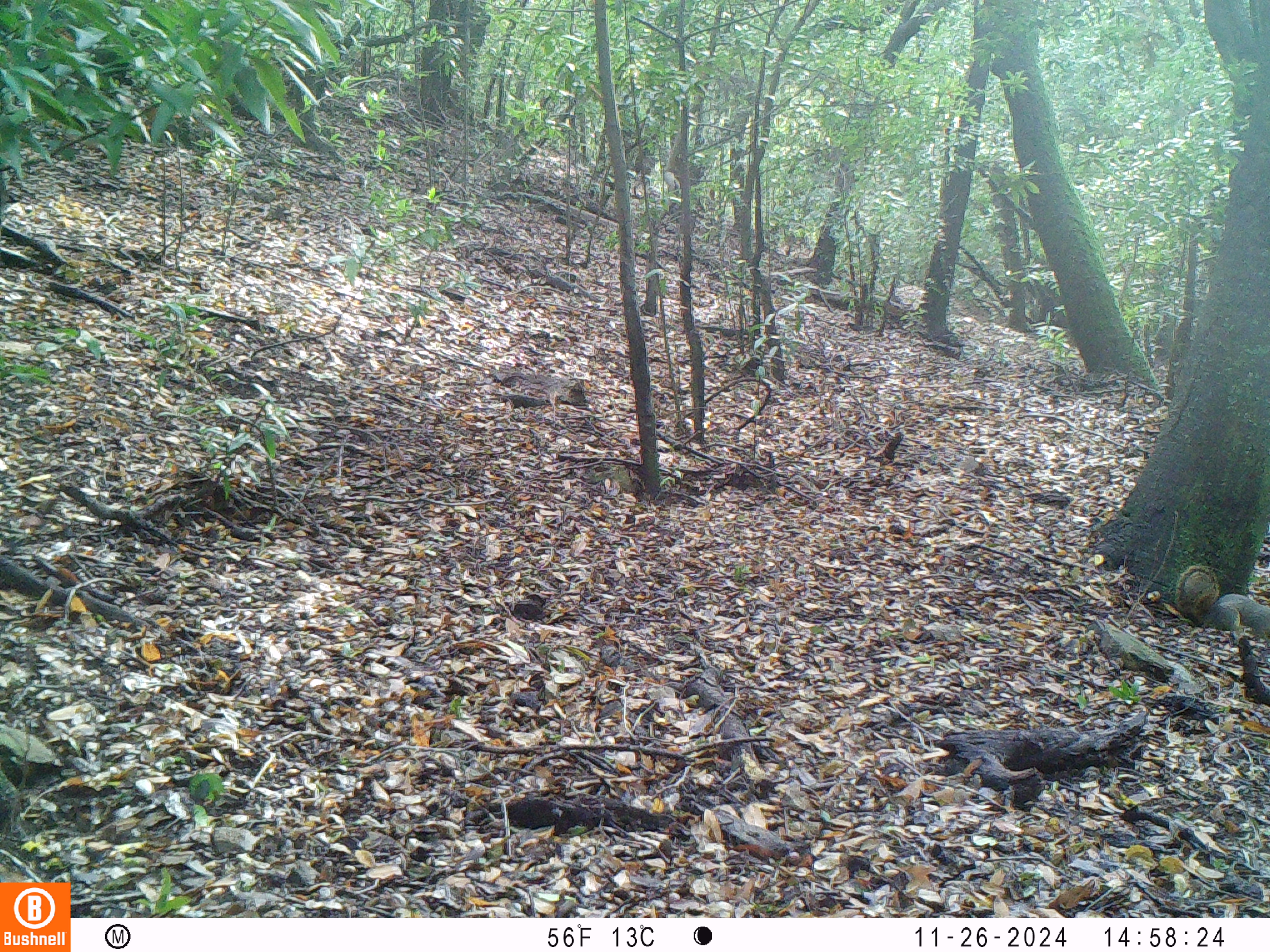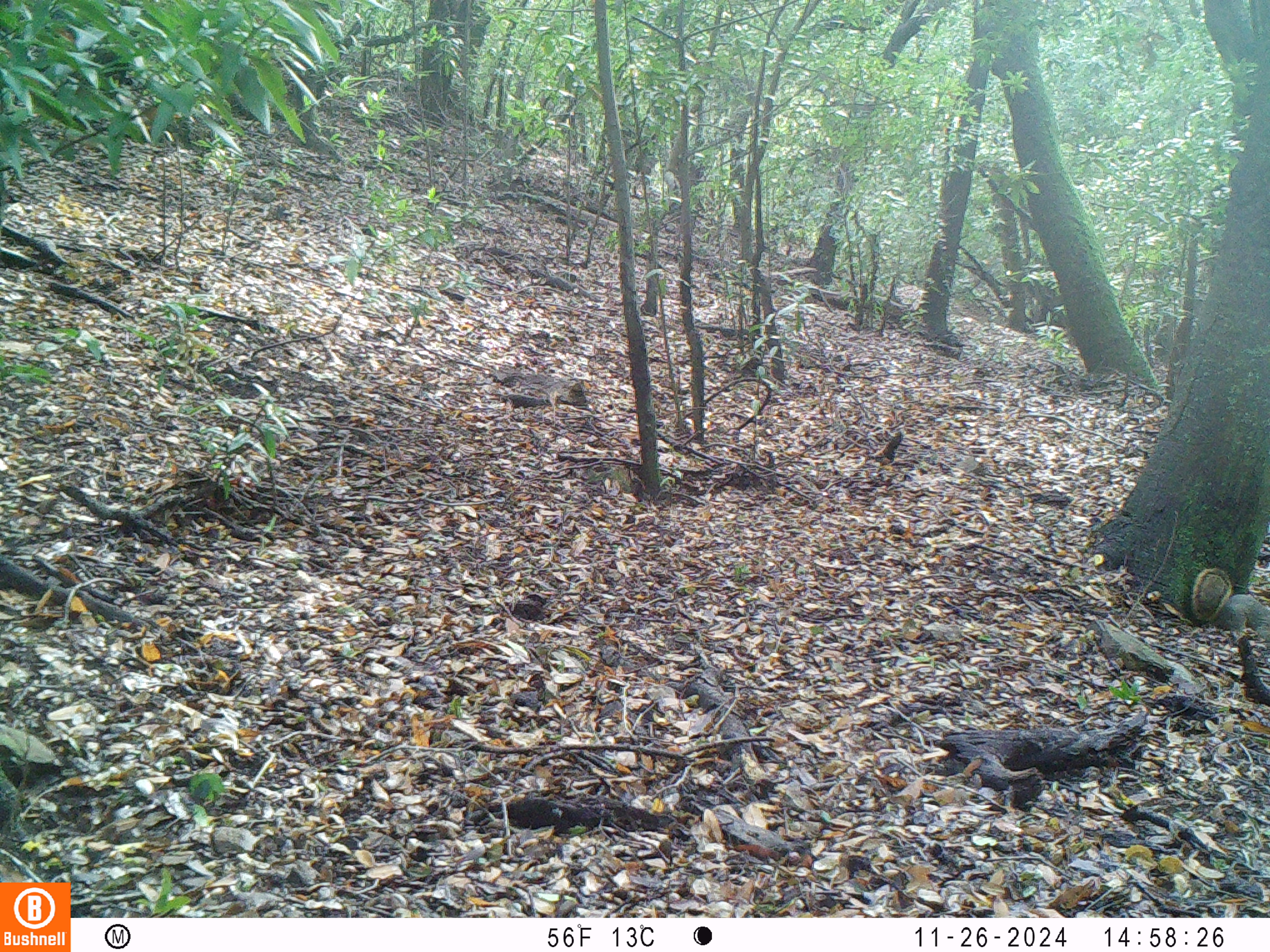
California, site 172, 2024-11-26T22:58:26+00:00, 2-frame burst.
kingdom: Animalia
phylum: Chordata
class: Mammalia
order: Rodentia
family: Sciuridae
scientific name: Sciuridae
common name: squirrel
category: unknown squirrel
Unknown squirrel (squirrel) (Sciuridae).